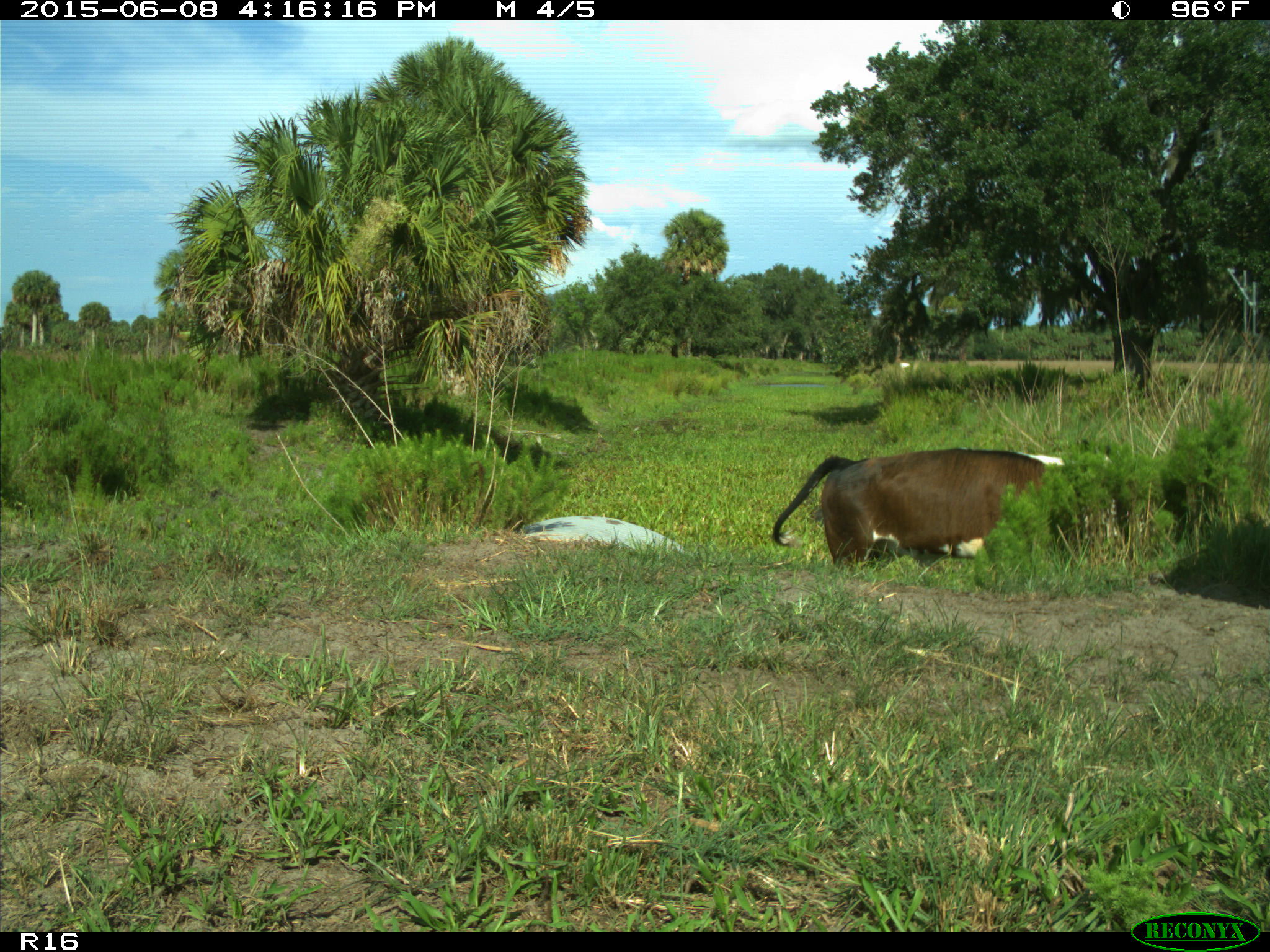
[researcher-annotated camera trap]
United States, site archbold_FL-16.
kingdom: Animalia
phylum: Chordata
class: Mammalia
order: Artiodactyla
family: Bovidae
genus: Bos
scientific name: Bos taurus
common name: domestic cow